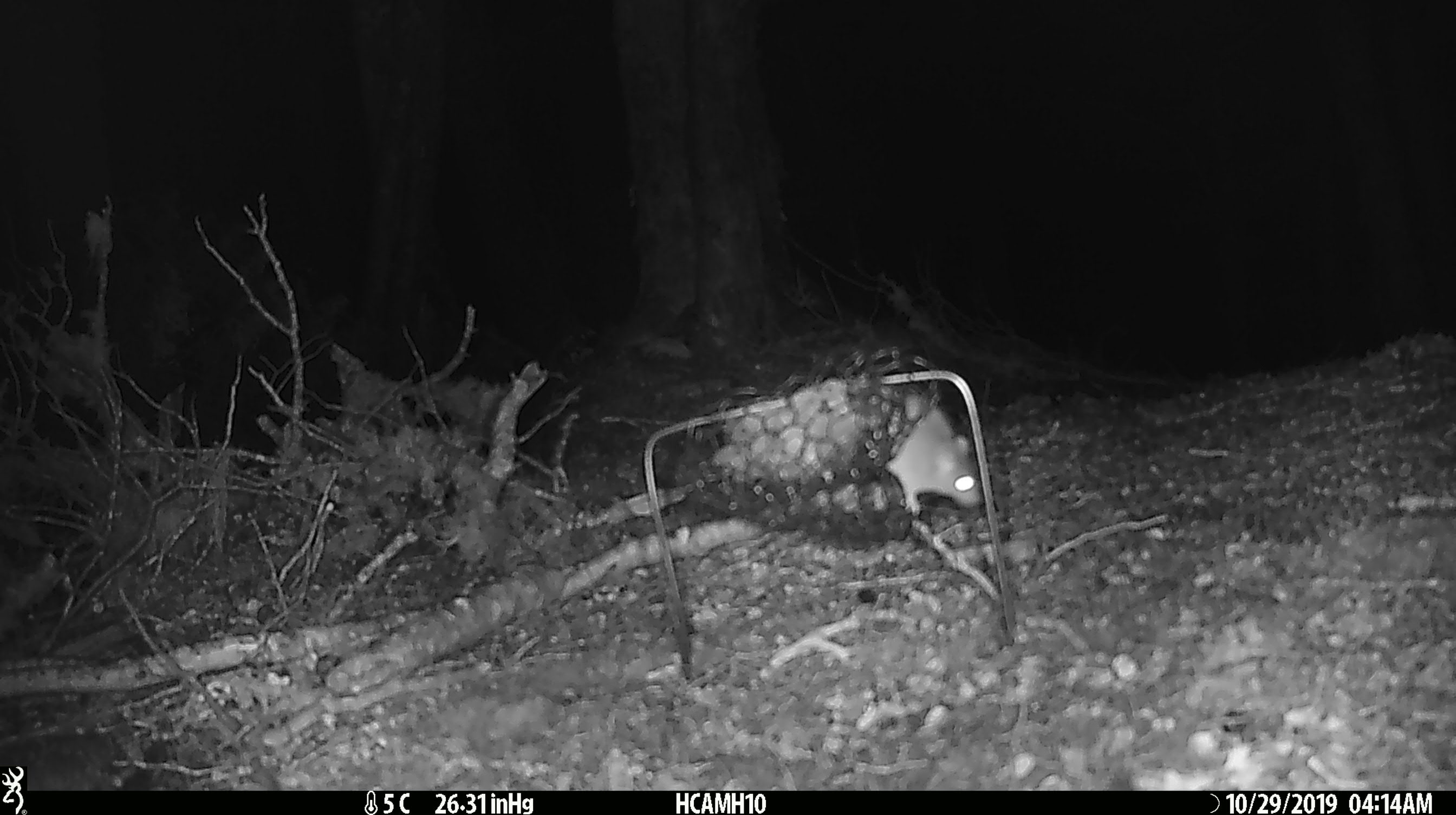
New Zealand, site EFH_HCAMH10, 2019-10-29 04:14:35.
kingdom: Animalia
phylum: Chordata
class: Mammalia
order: Rodentia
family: Muridae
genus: Mus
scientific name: Mus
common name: mouse